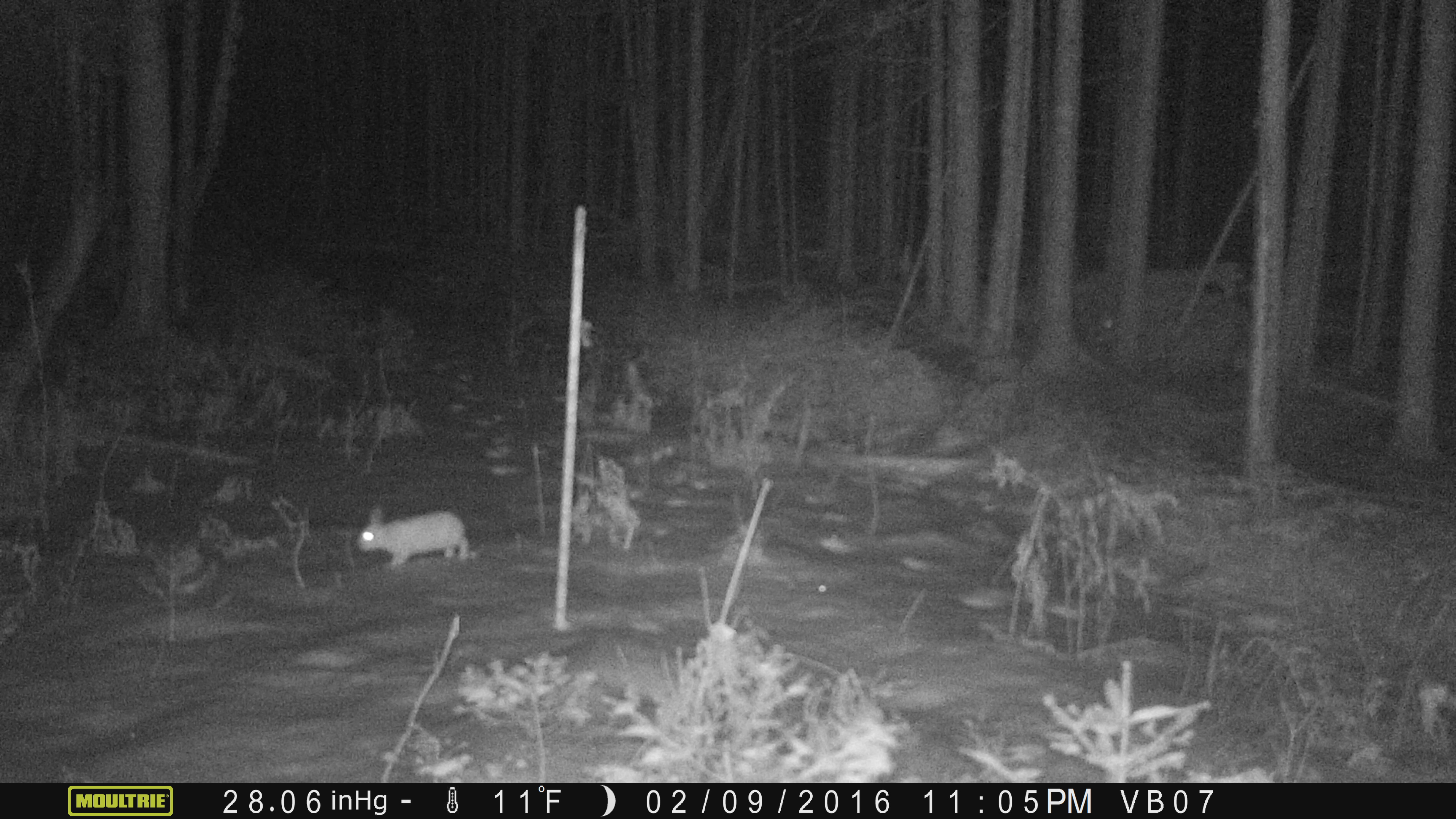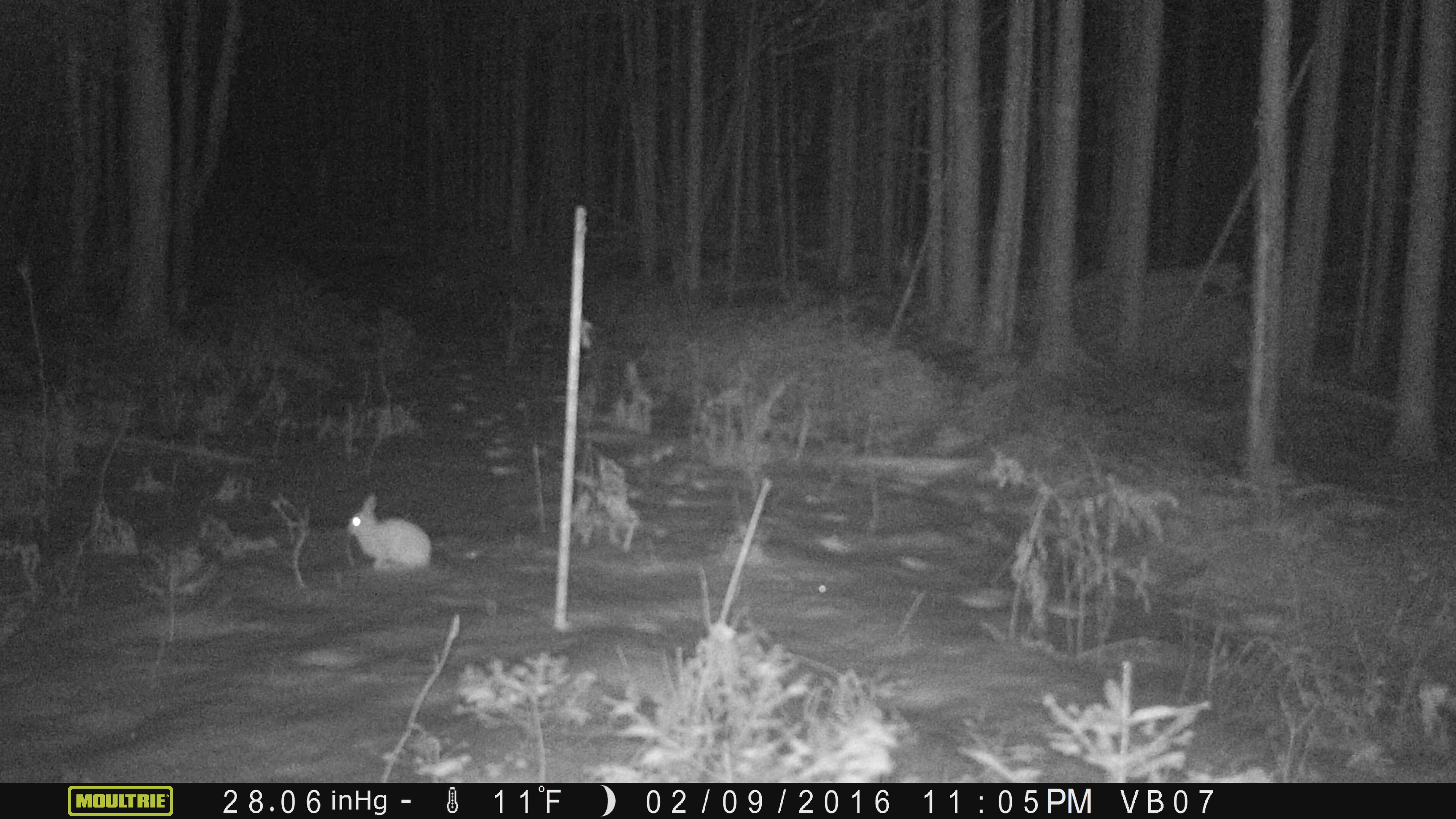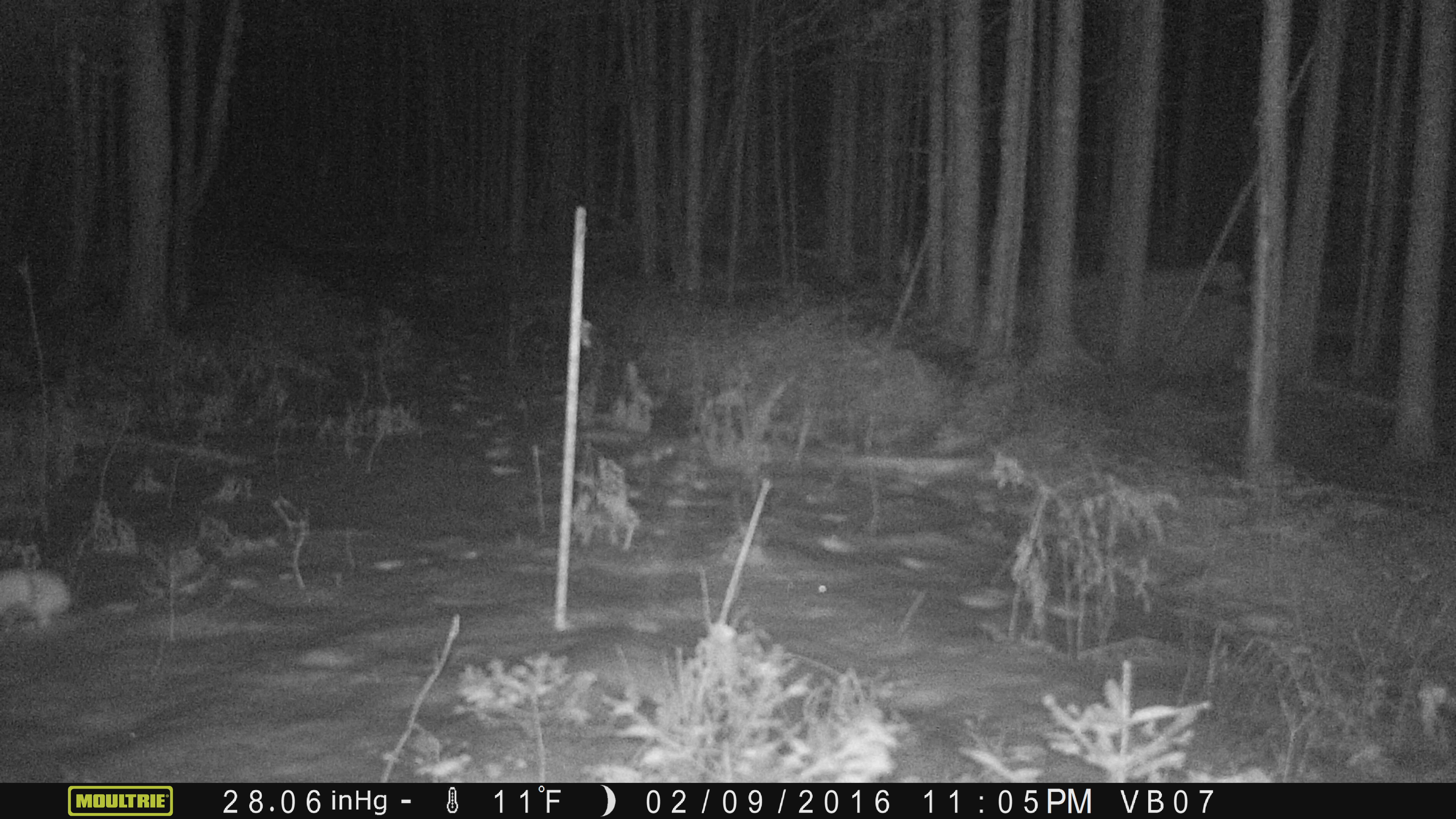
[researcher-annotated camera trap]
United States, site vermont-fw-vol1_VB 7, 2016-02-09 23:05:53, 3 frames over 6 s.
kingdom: Animalia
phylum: Chordata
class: Mammalia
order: Lagomorpha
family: Leporidae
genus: Lepus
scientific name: Lepus americanus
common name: snowshoe hare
Snowshoe hare (Lepus americanus).